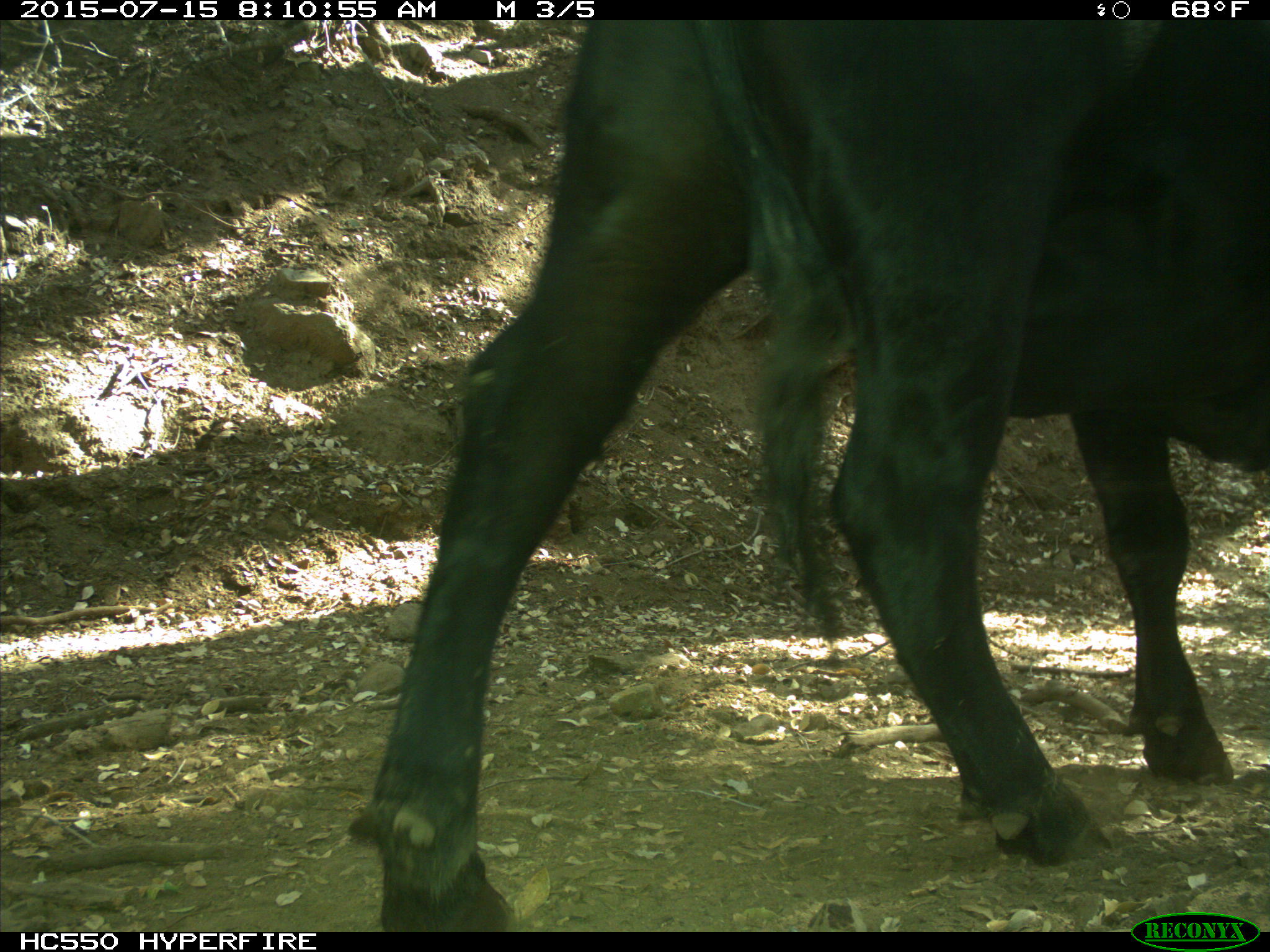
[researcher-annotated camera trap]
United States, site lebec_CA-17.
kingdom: Animalia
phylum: Chordata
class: Mammalia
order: Artiodactyla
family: Bovidae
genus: Bos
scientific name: Bos taurus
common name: domestic cow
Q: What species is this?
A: Bos taurus (domestic cow).